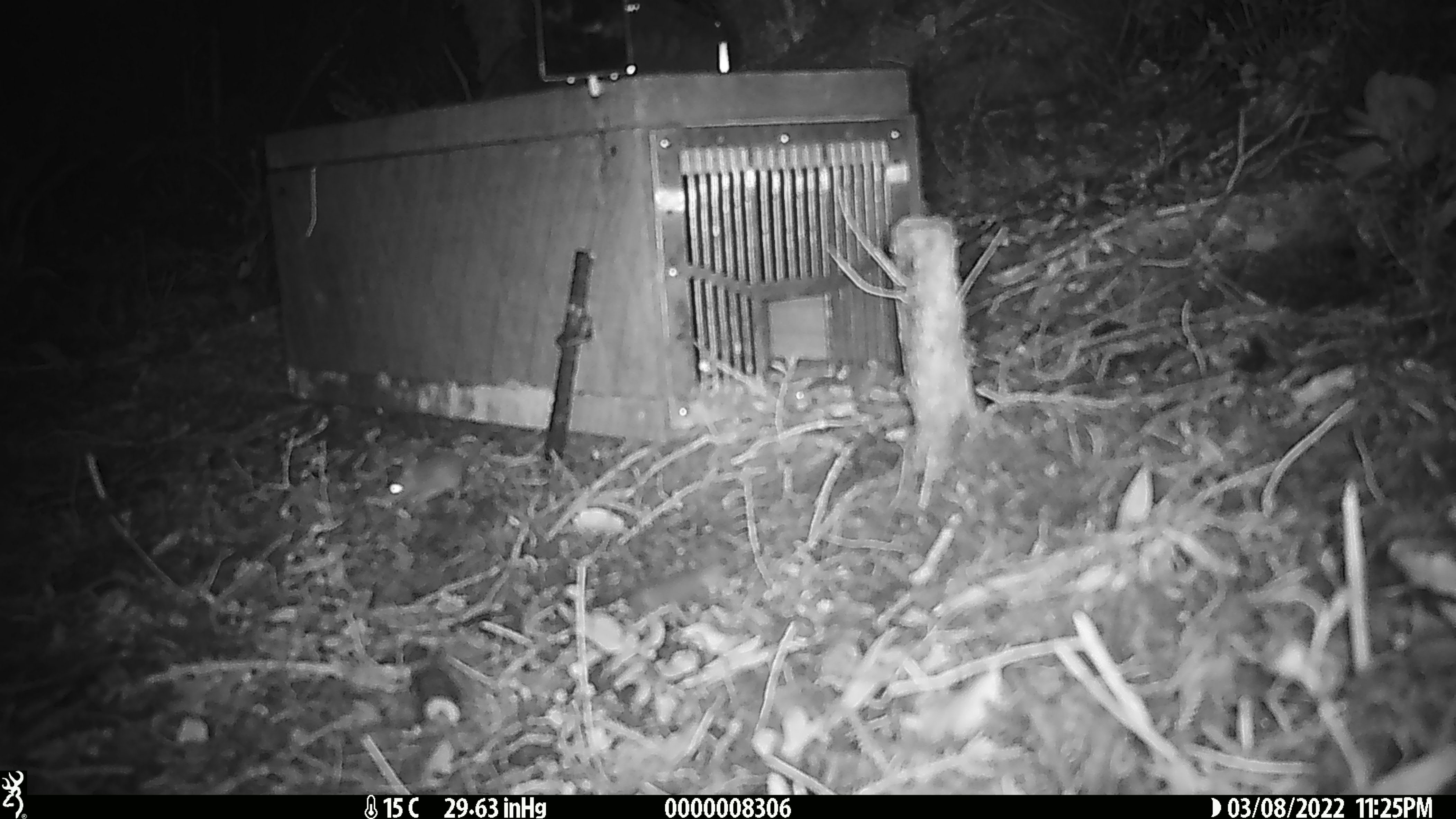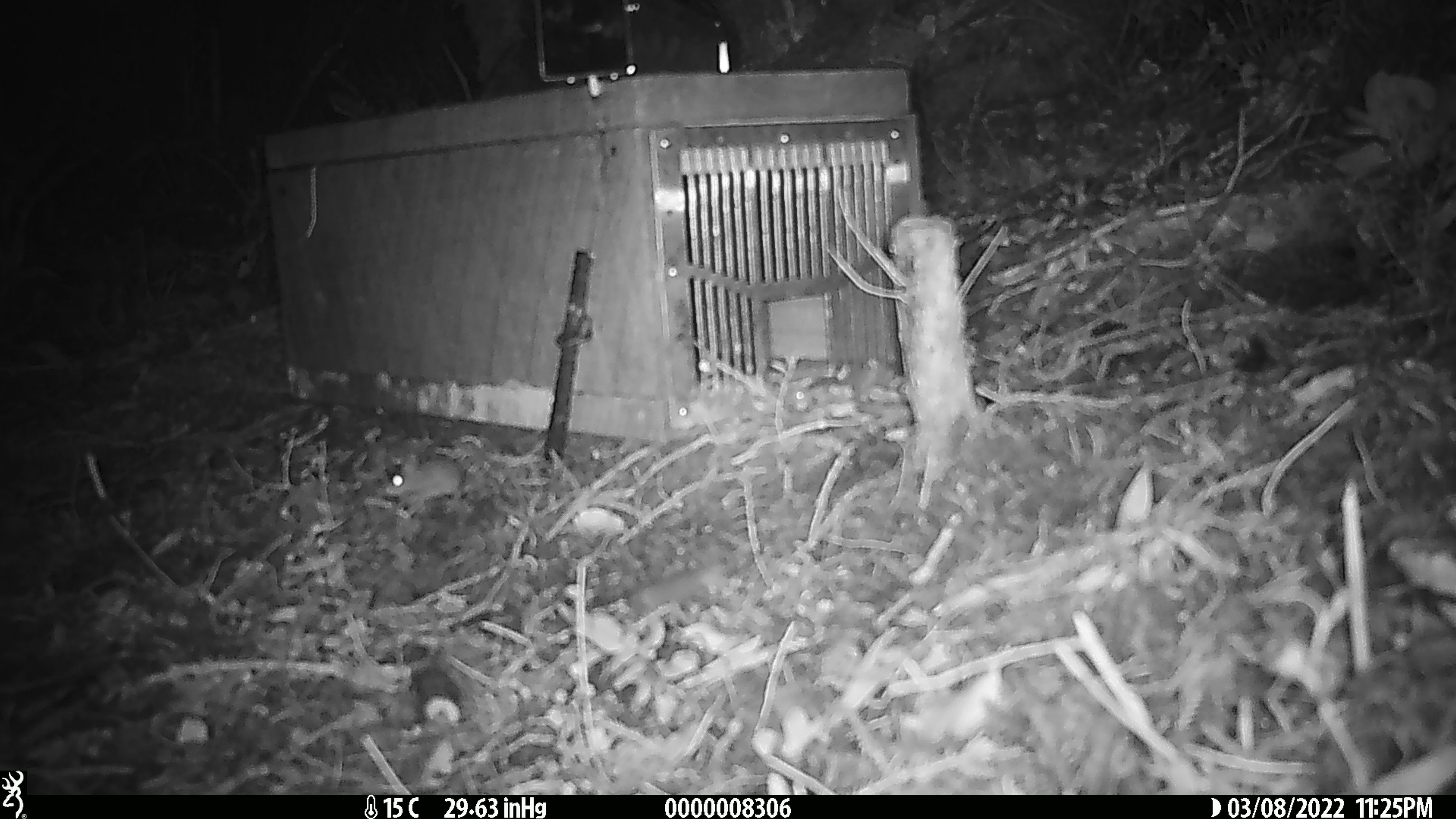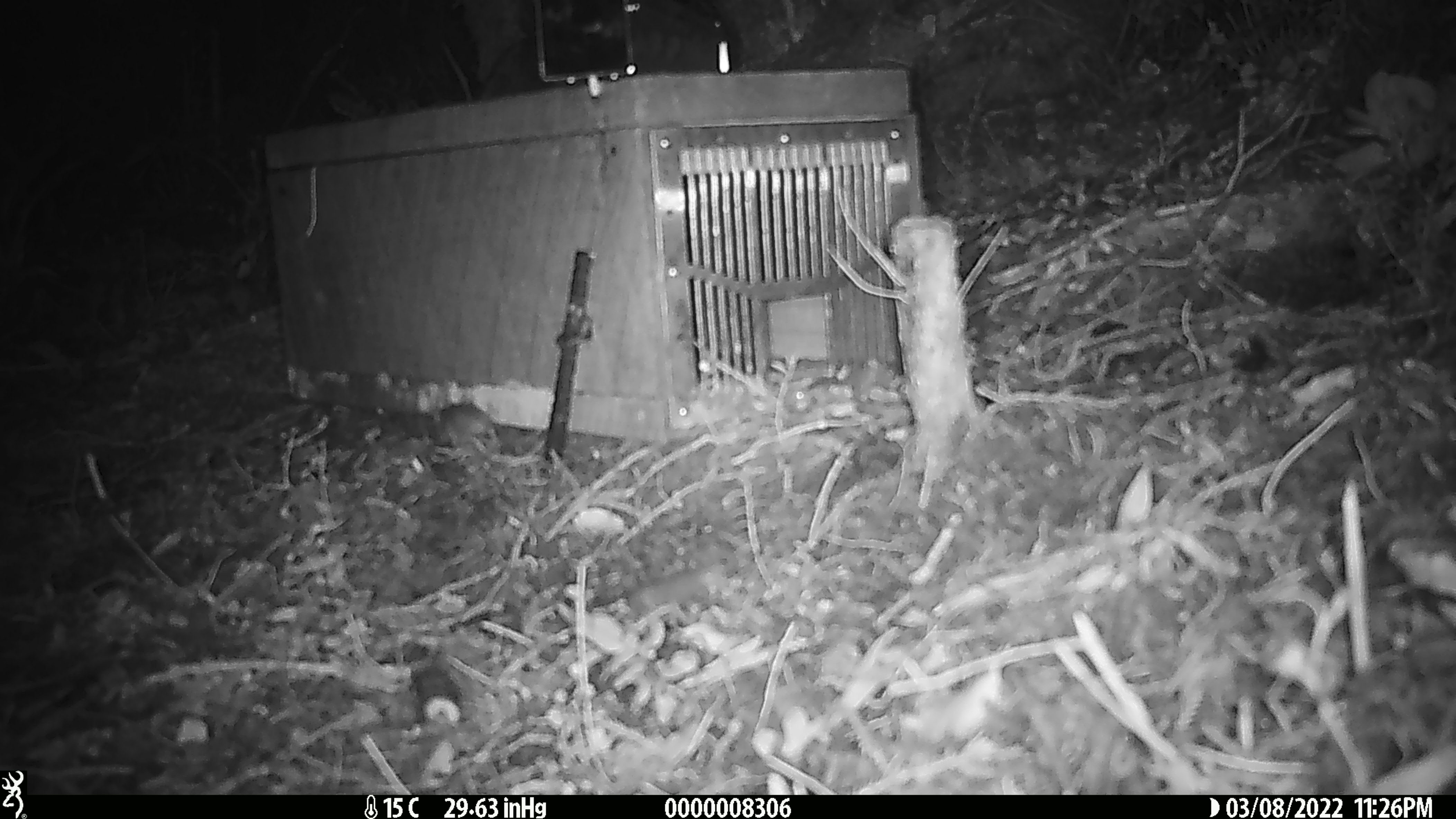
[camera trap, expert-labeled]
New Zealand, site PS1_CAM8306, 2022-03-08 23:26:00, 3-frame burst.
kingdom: Animalia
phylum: Chordata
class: Mammalia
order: Rodentia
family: Muridae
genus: Mus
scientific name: Mus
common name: mouse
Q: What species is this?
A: Mouse (Mus).